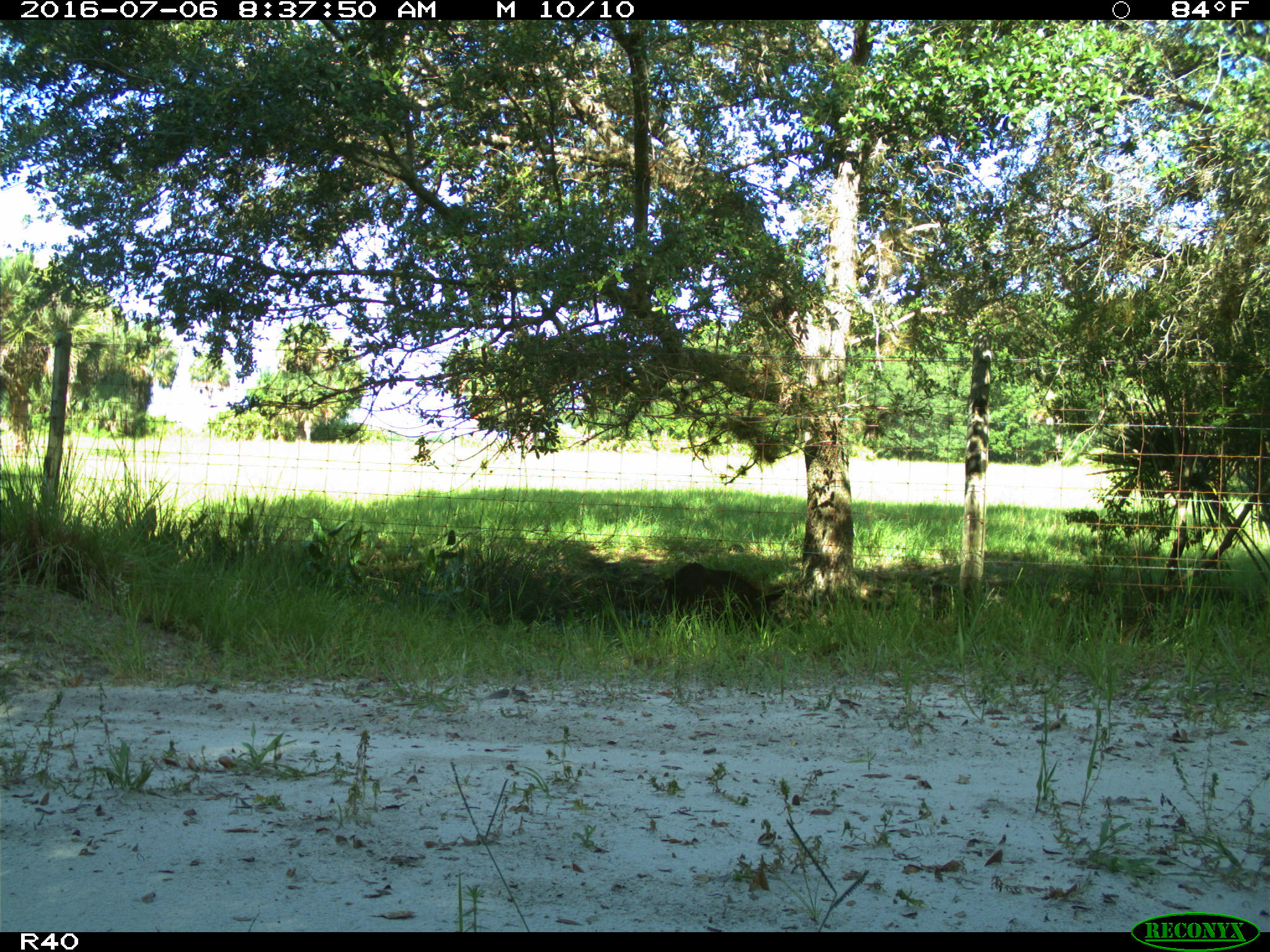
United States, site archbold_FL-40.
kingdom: Animalia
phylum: Chordata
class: Mammalia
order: Artiodactyla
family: Suidae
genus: Sus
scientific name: Sus scrofa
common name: wild boar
Sus scrofa (wild boar).